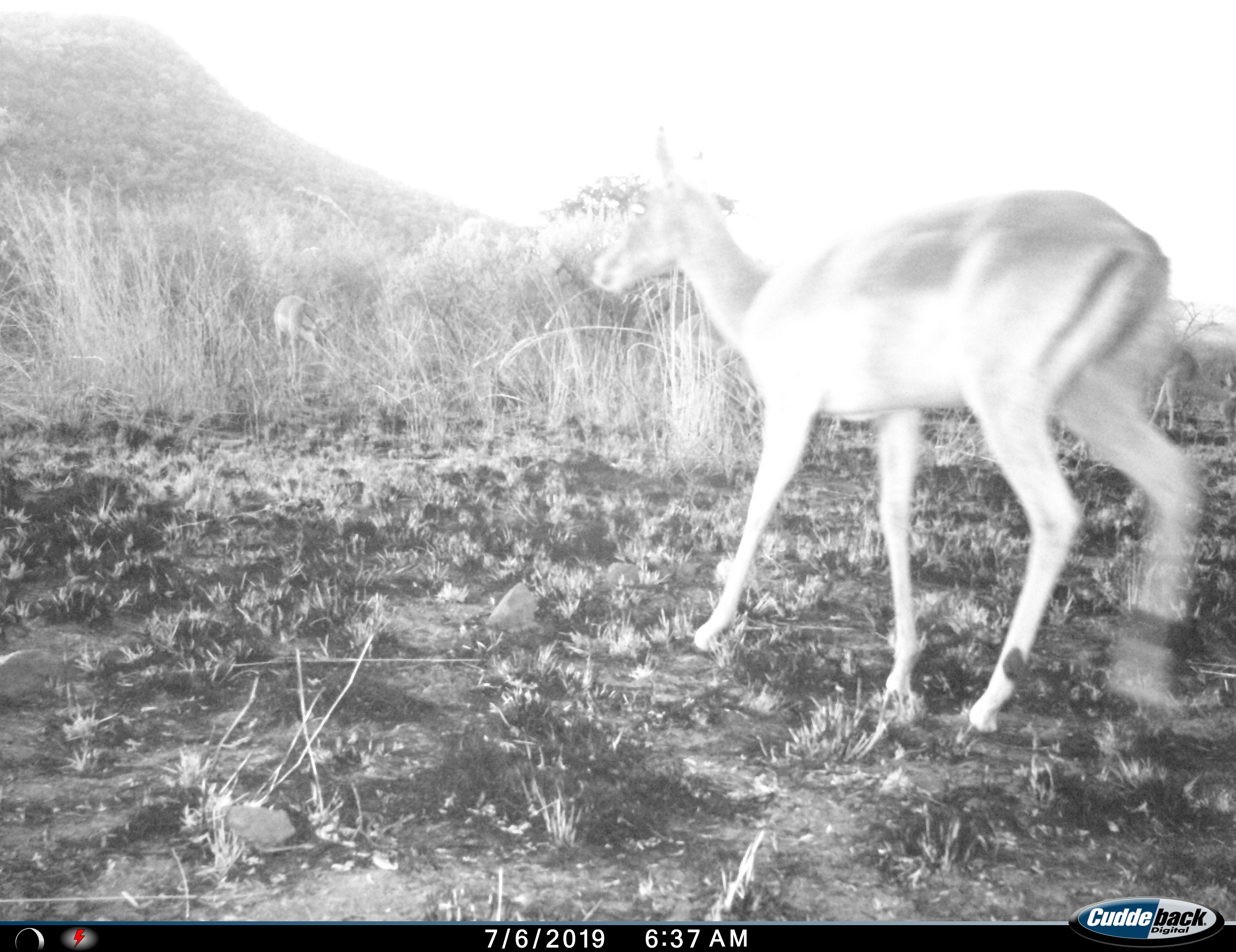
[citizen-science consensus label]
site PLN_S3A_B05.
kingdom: Animalia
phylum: Chordata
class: Mammalia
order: Artiodactyla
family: Bovidae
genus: Aepyceros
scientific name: Aepyceros melampus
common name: impala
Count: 1.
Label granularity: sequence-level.